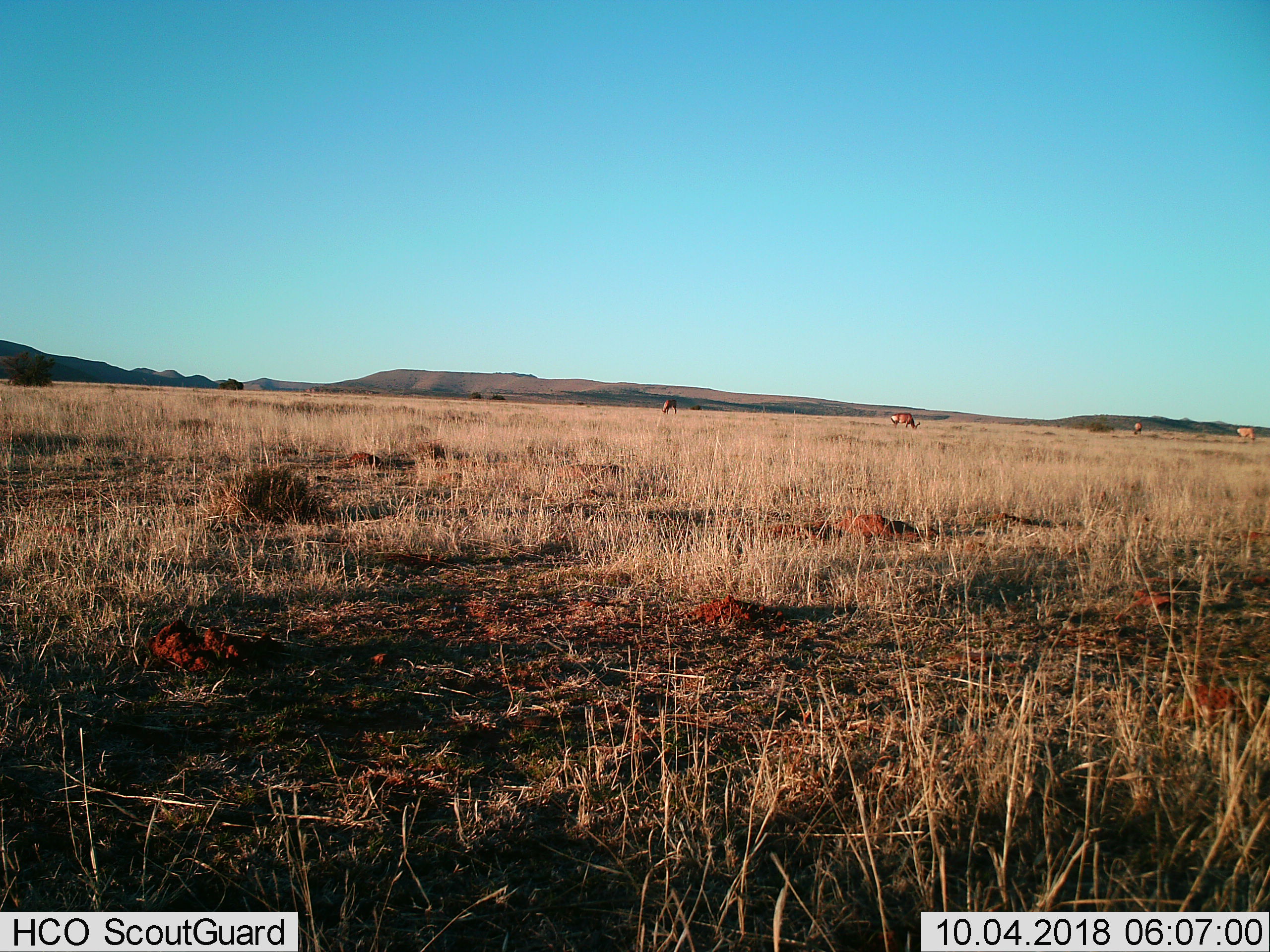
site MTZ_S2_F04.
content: unidentified animal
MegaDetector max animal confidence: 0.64